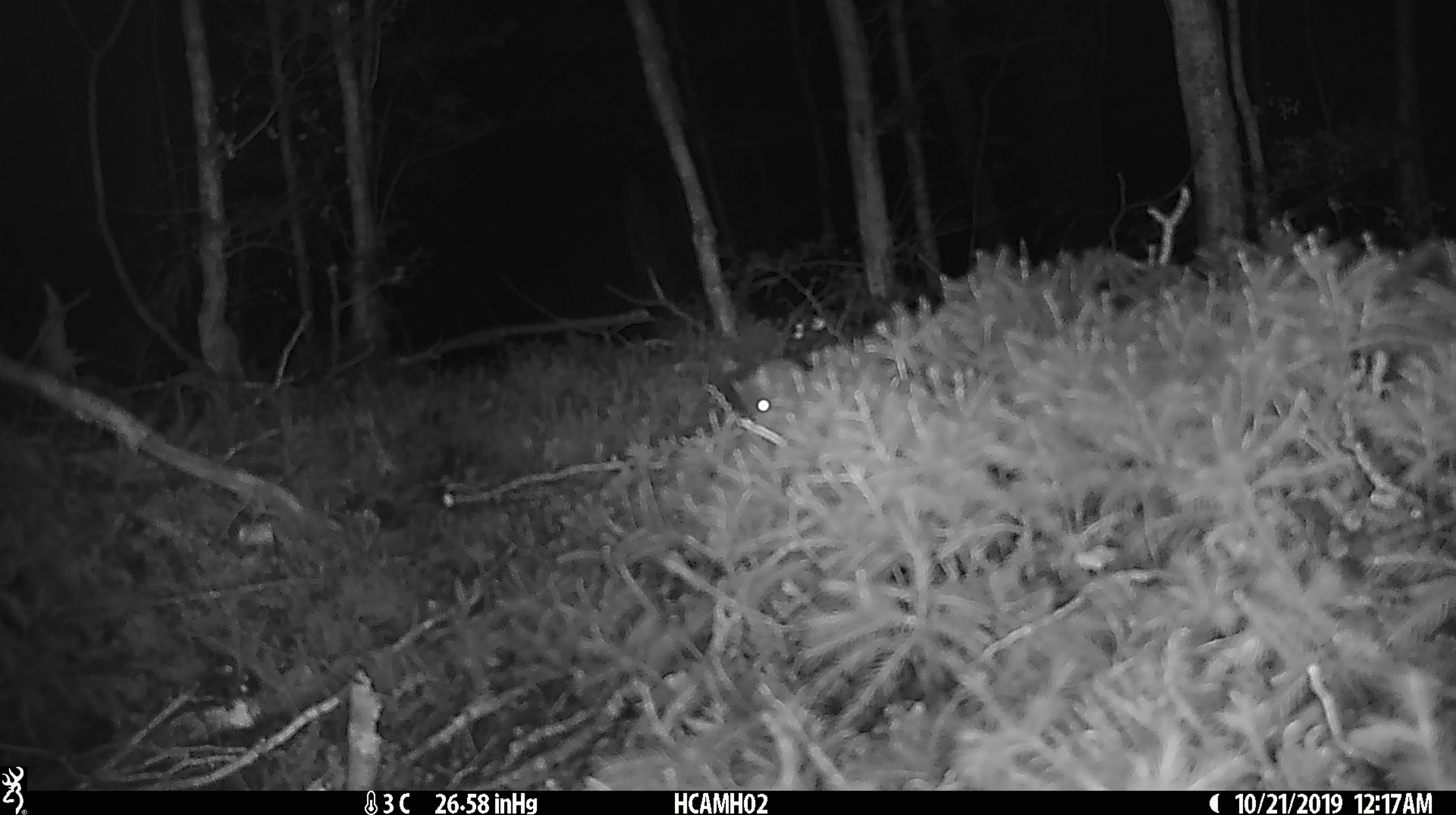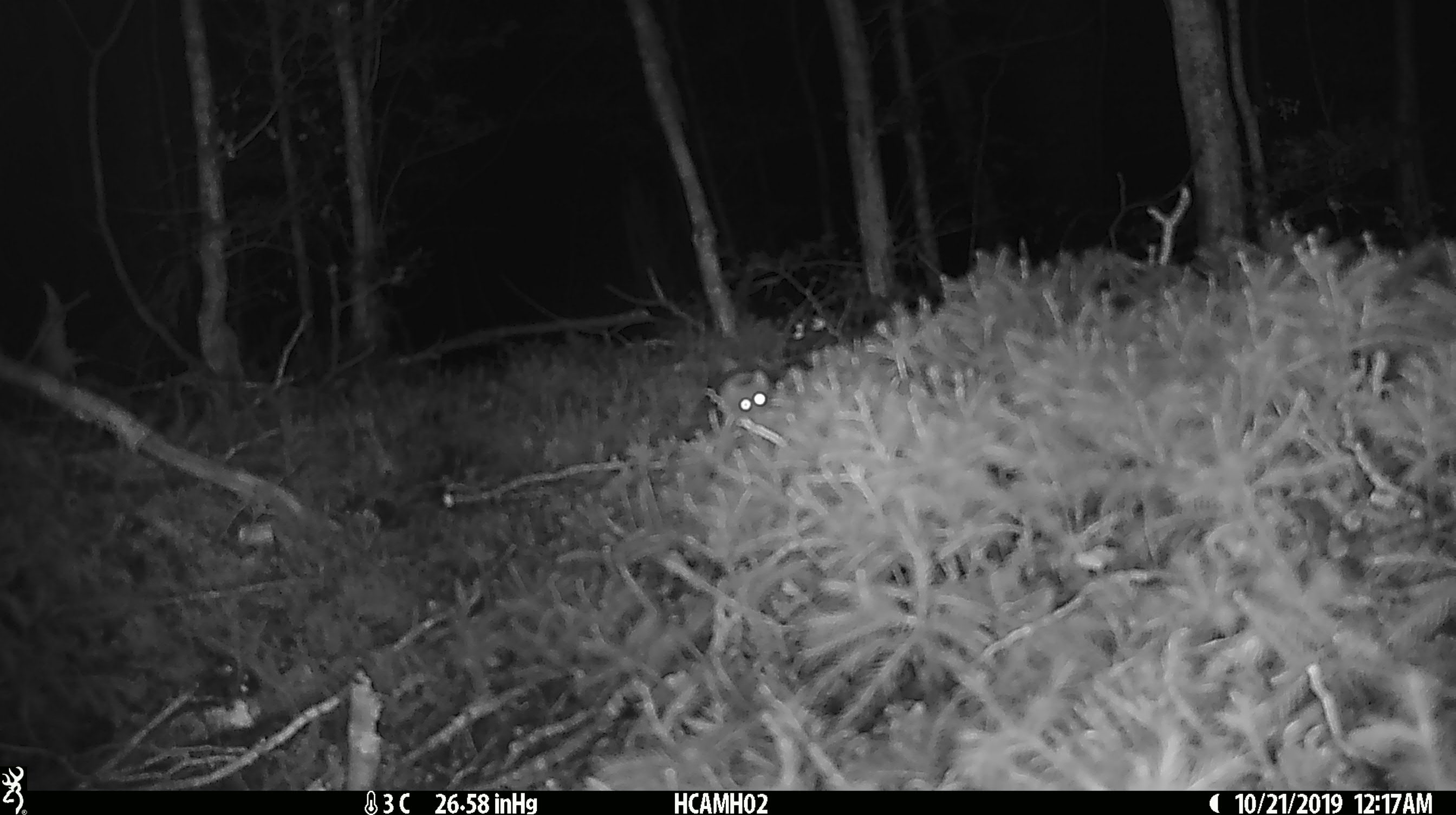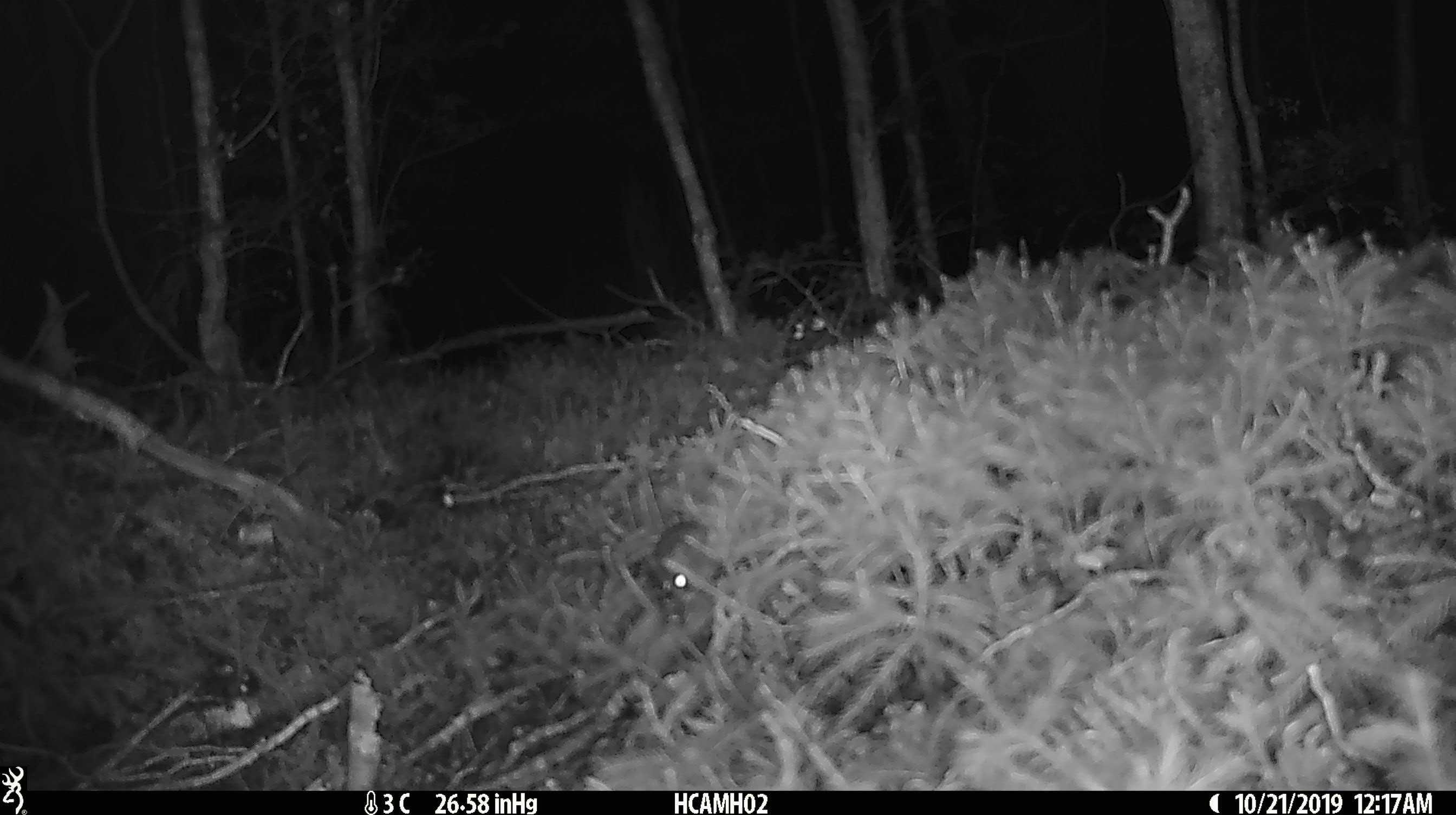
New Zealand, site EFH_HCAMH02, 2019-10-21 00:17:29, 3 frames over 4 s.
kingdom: Animalia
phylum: Chordata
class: Mammalia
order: Rodentia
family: Muridae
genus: Mus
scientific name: Mus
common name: mouse